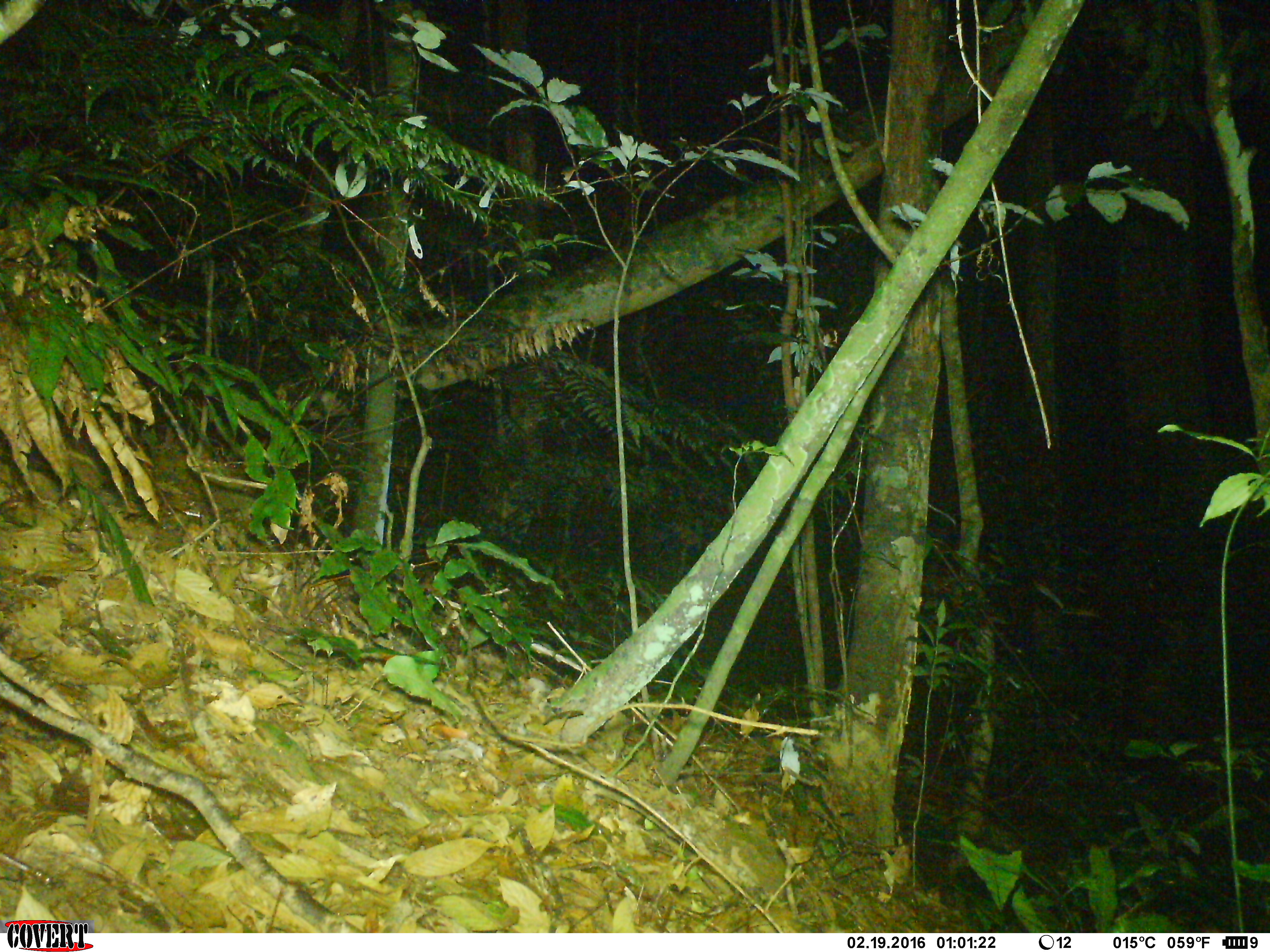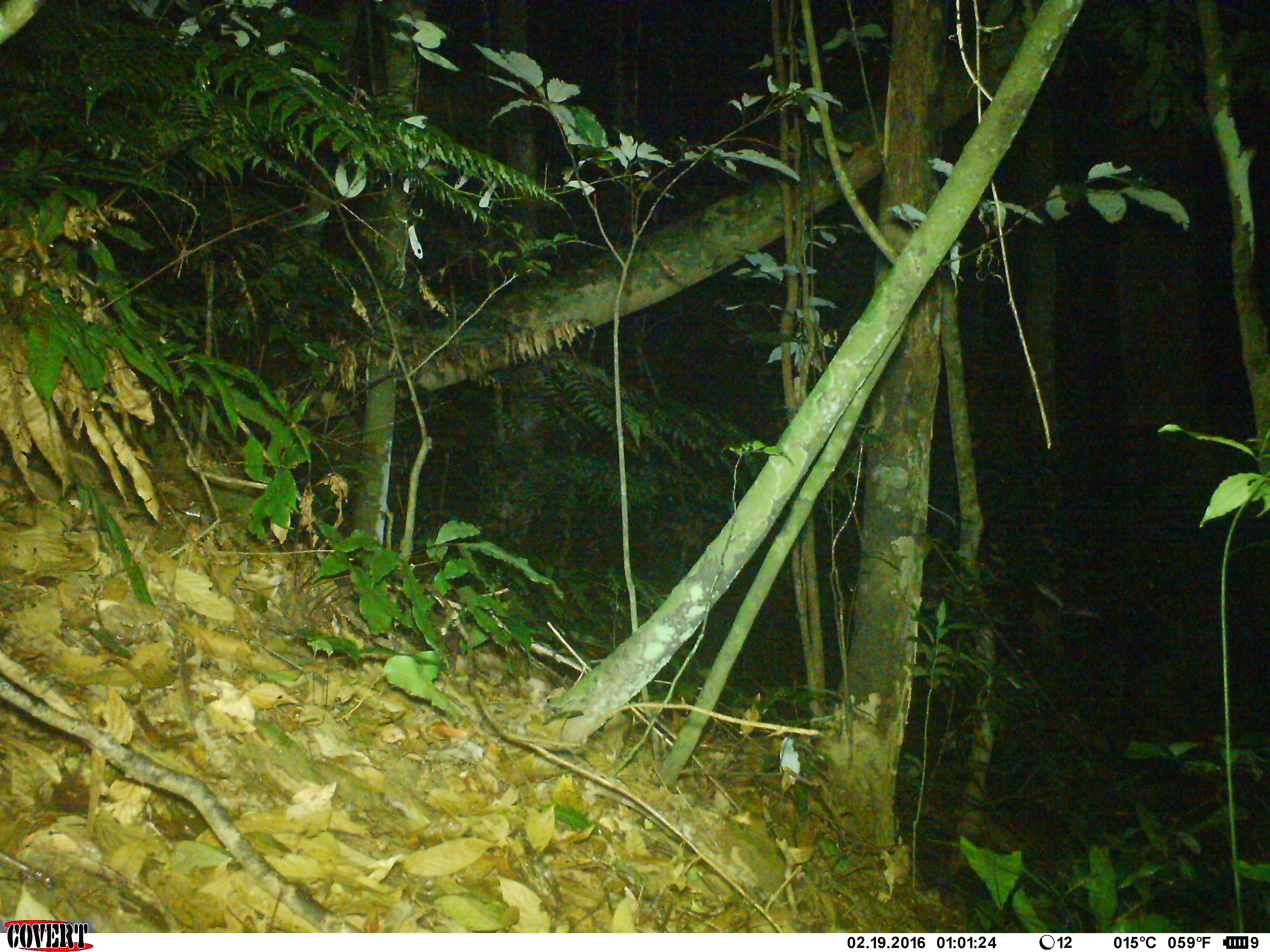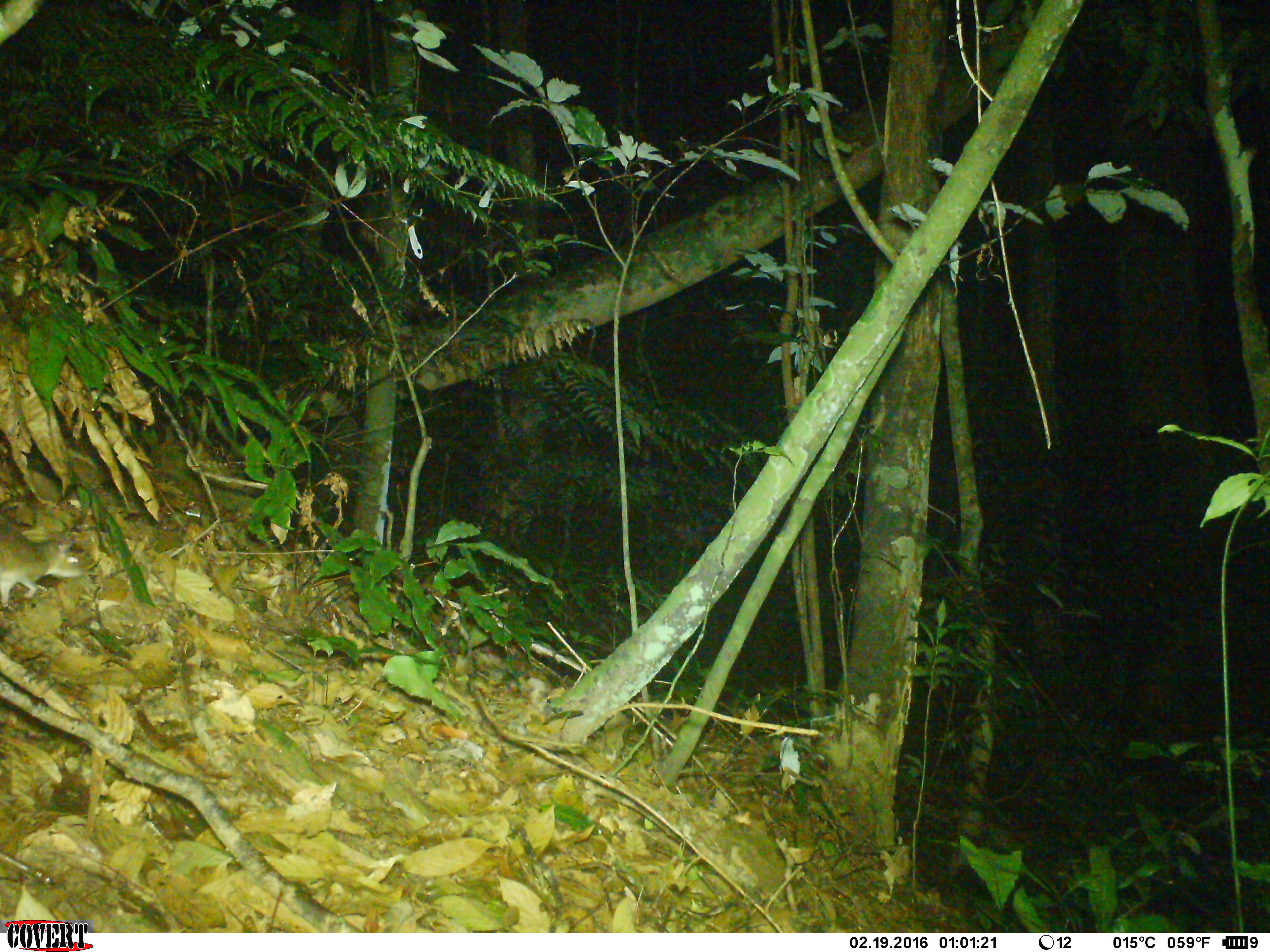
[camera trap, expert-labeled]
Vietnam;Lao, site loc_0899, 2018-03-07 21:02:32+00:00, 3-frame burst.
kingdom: Animalia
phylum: Chordata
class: Mammalia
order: Rodentia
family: Muridae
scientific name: Muridae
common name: old-world mice and rats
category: unidentified murid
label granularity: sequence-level